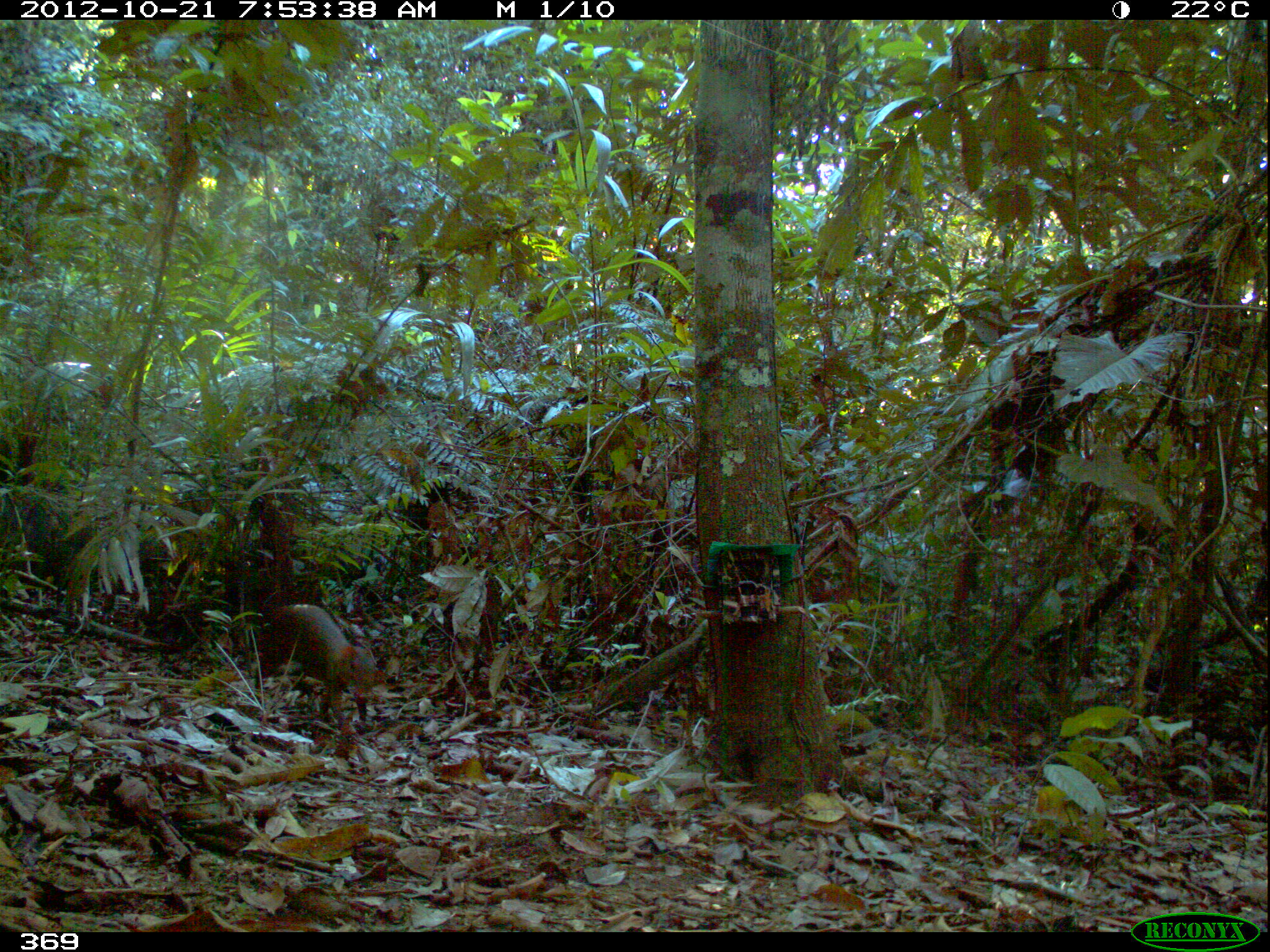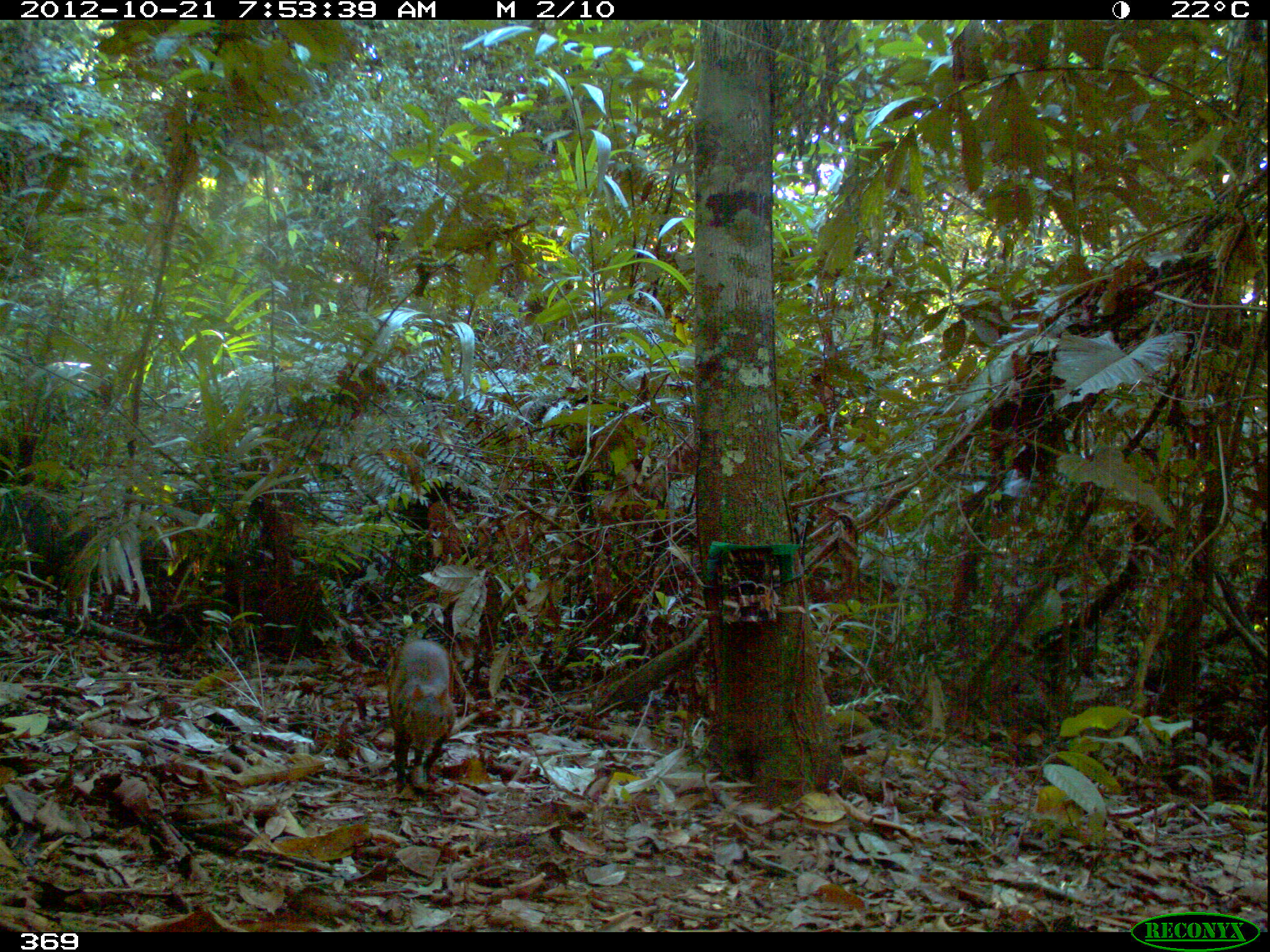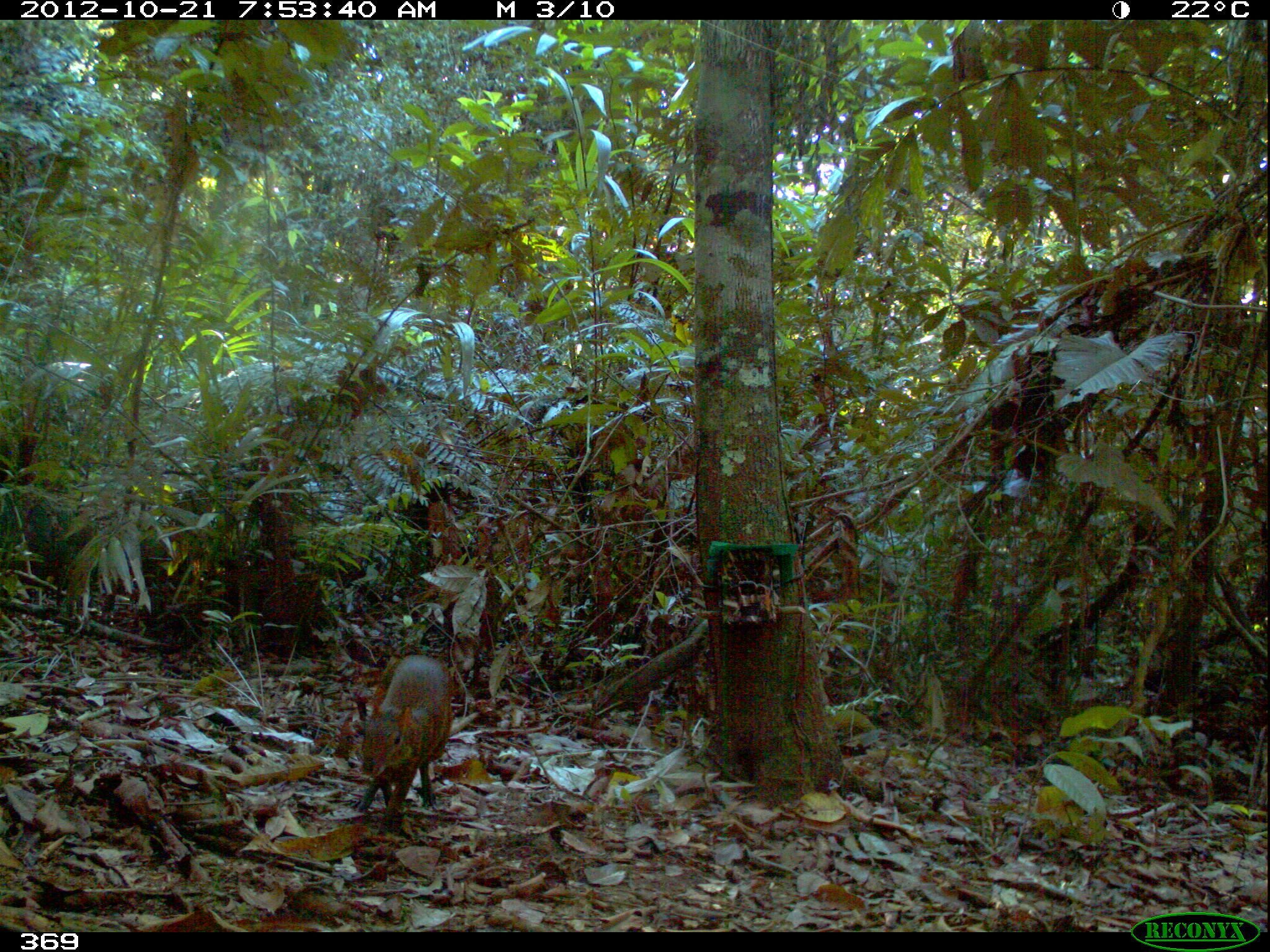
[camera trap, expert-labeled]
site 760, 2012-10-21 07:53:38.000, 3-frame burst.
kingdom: Animalia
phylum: Chordata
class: Mammalia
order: Rodentia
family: Dasyproctidae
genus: Dasyprocta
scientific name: Dasyprocta punctata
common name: central american agouti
Dasyprocta punctata (central american agouti).